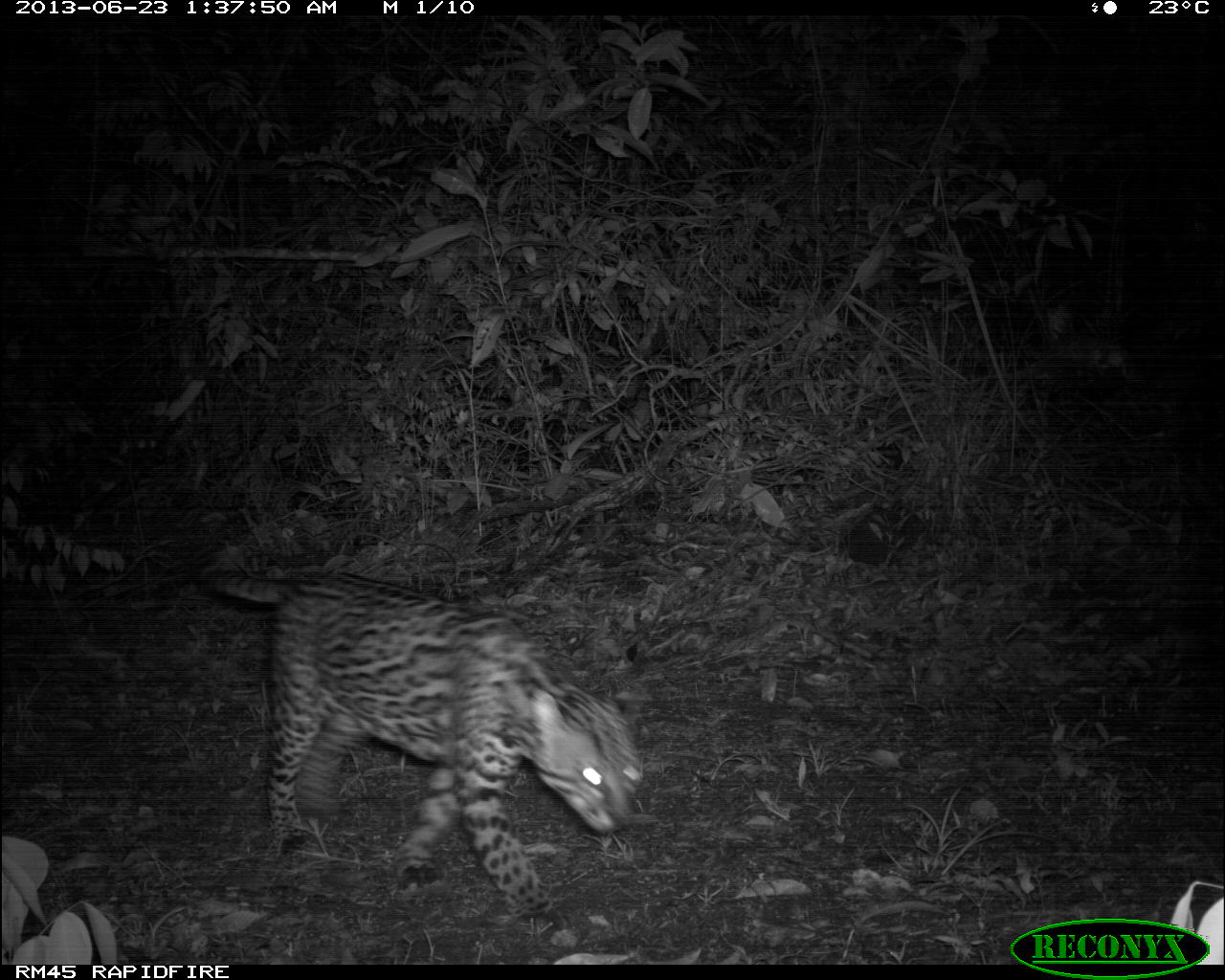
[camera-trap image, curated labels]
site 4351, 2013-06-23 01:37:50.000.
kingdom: Animalia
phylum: Chordata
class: Mammalia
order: Carnivora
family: Felidae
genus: Leopardus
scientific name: Leopardus pardalis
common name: ocelot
Leopardus pardalis (ocelot), count 1, sex male.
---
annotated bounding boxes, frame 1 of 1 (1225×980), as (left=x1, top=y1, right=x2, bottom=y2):
leopardus pardalis: (left=176, top=569, right=646, bottom=935)